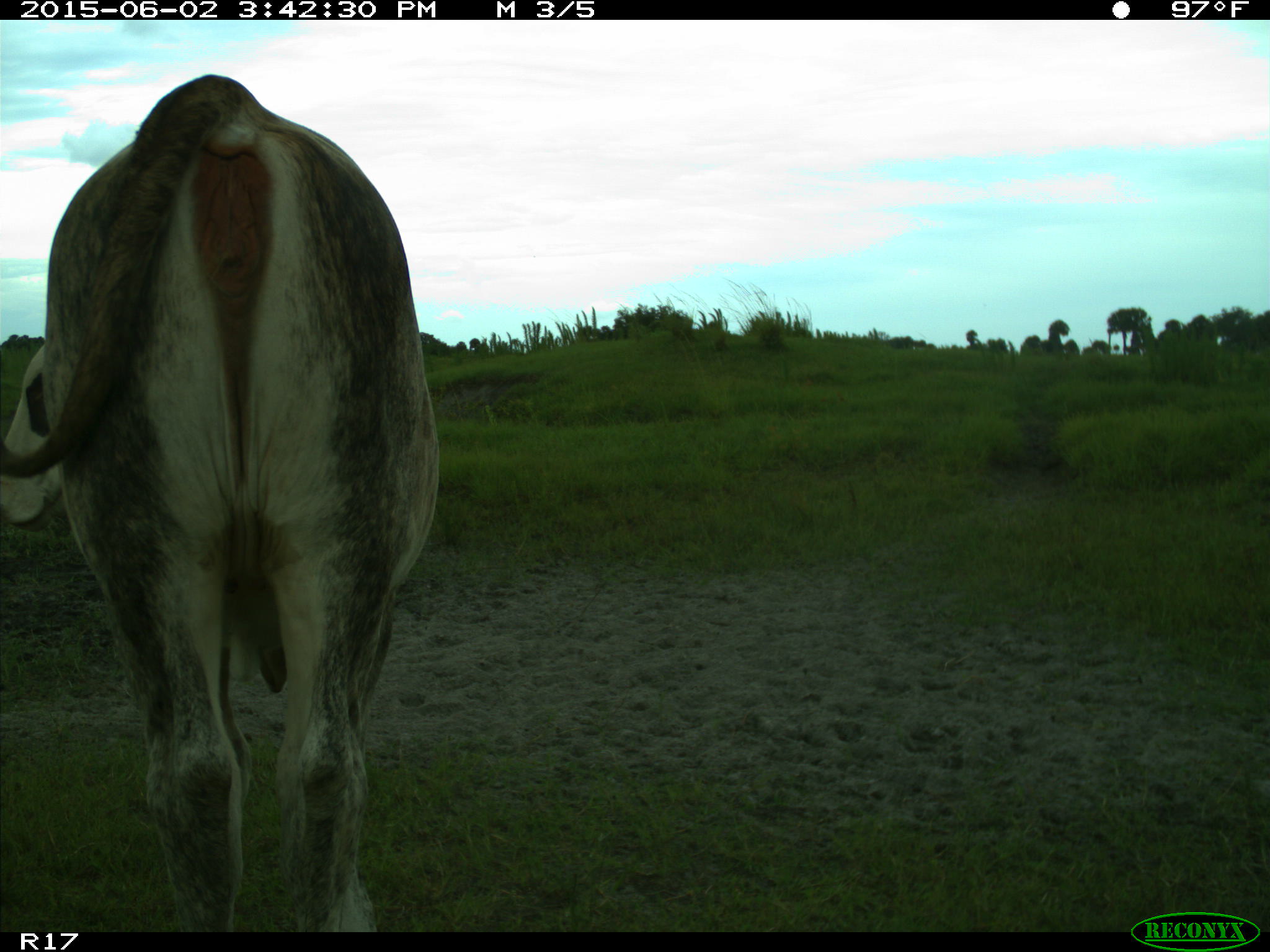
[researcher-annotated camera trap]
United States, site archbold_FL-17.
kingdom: Animalia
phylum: Chordata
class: Mammalia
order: Artiodactyla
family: Bovidae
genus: Bos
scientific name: Bos taurus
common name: domestic cow